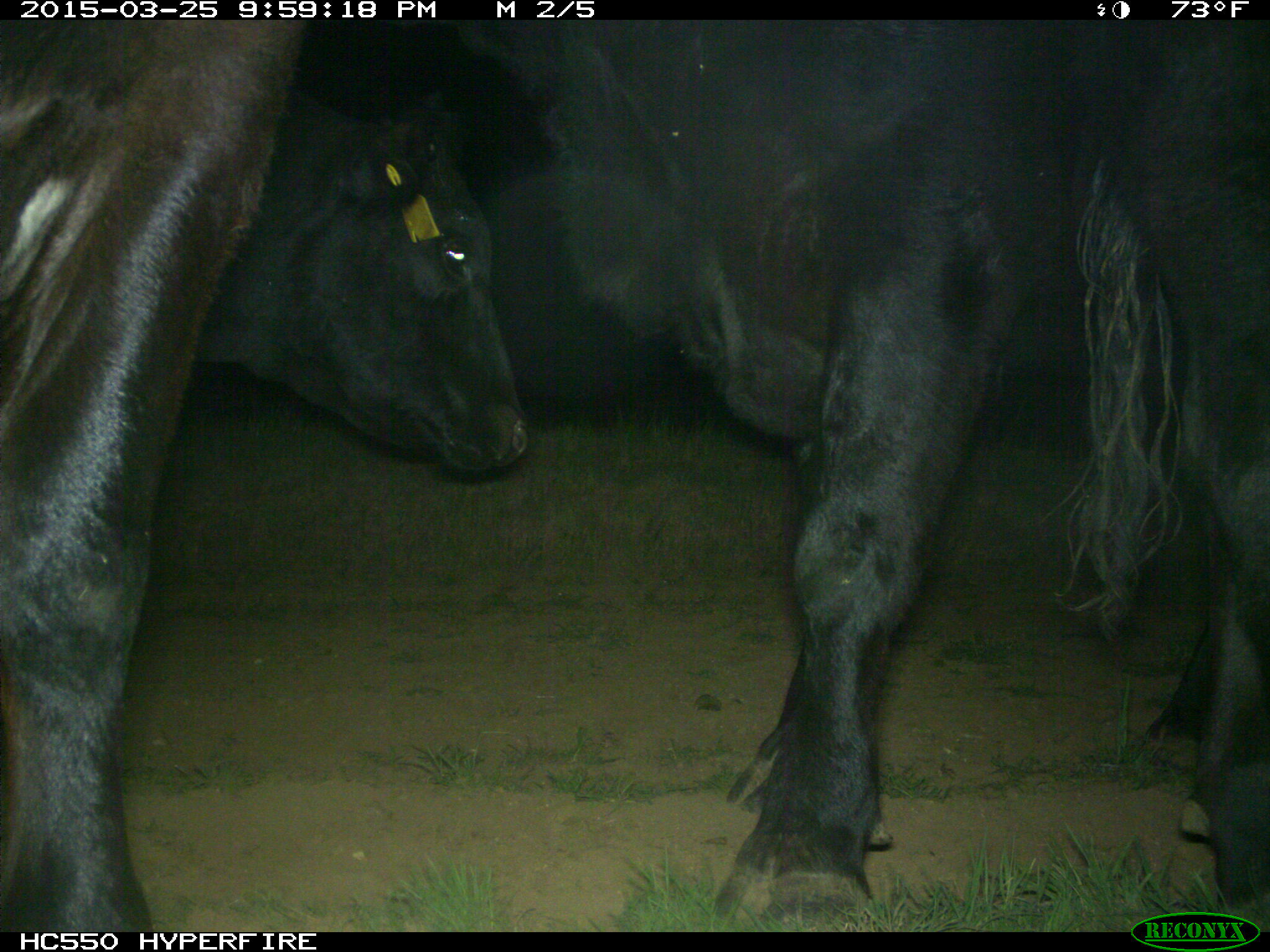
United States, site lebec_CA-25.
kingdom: Animalia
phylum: Chordata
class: Mammalia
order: Artiodactyla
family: Bovidae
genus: Bos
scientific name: Bos taurus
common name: domestic cow